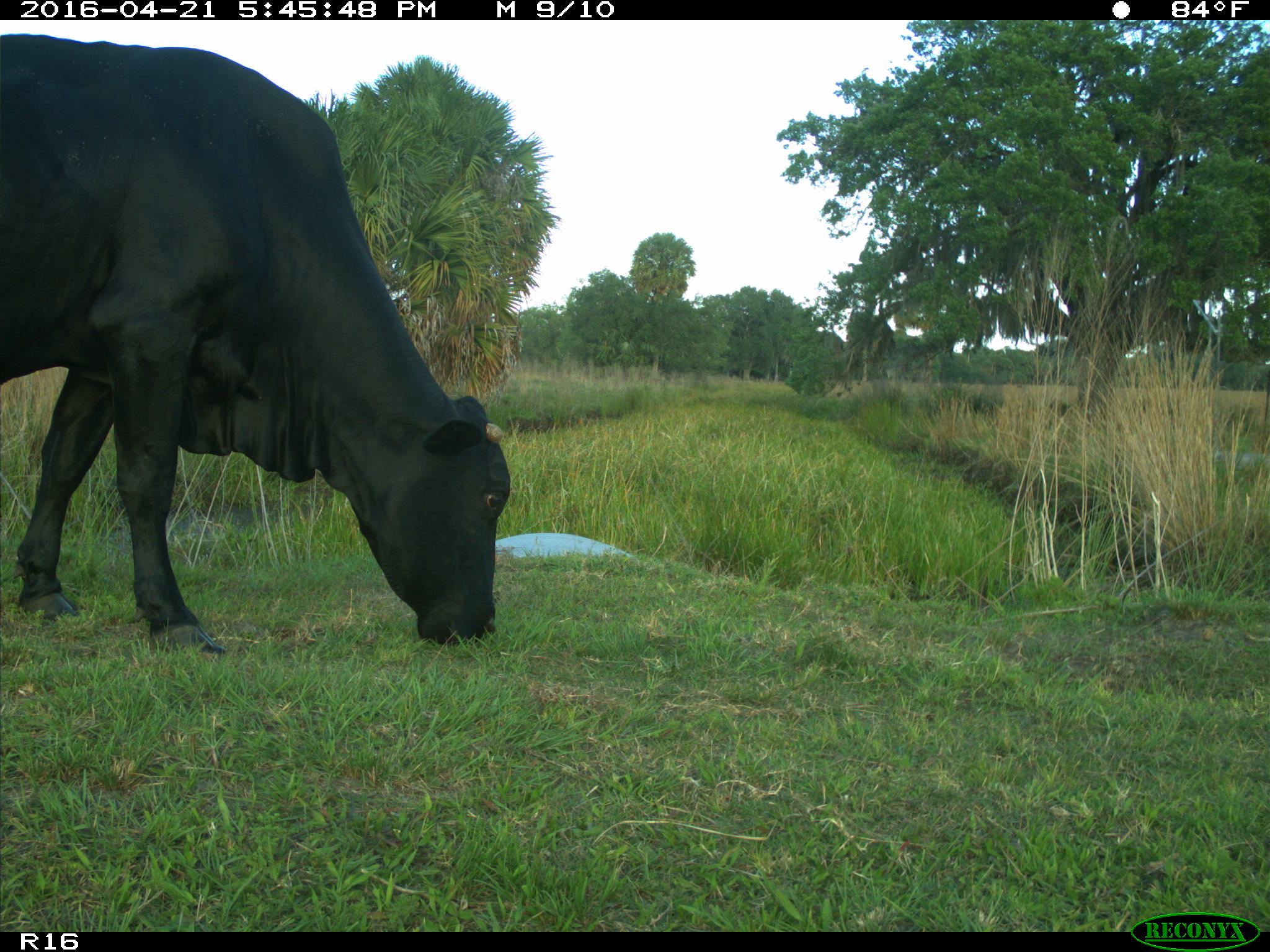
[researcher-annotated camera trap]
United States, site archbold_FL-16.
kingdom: Animalia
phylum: Chordata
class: Mammalia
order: Artiodactyla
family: Bovidae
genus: Bos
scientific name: Bos taurus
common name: domestic cow